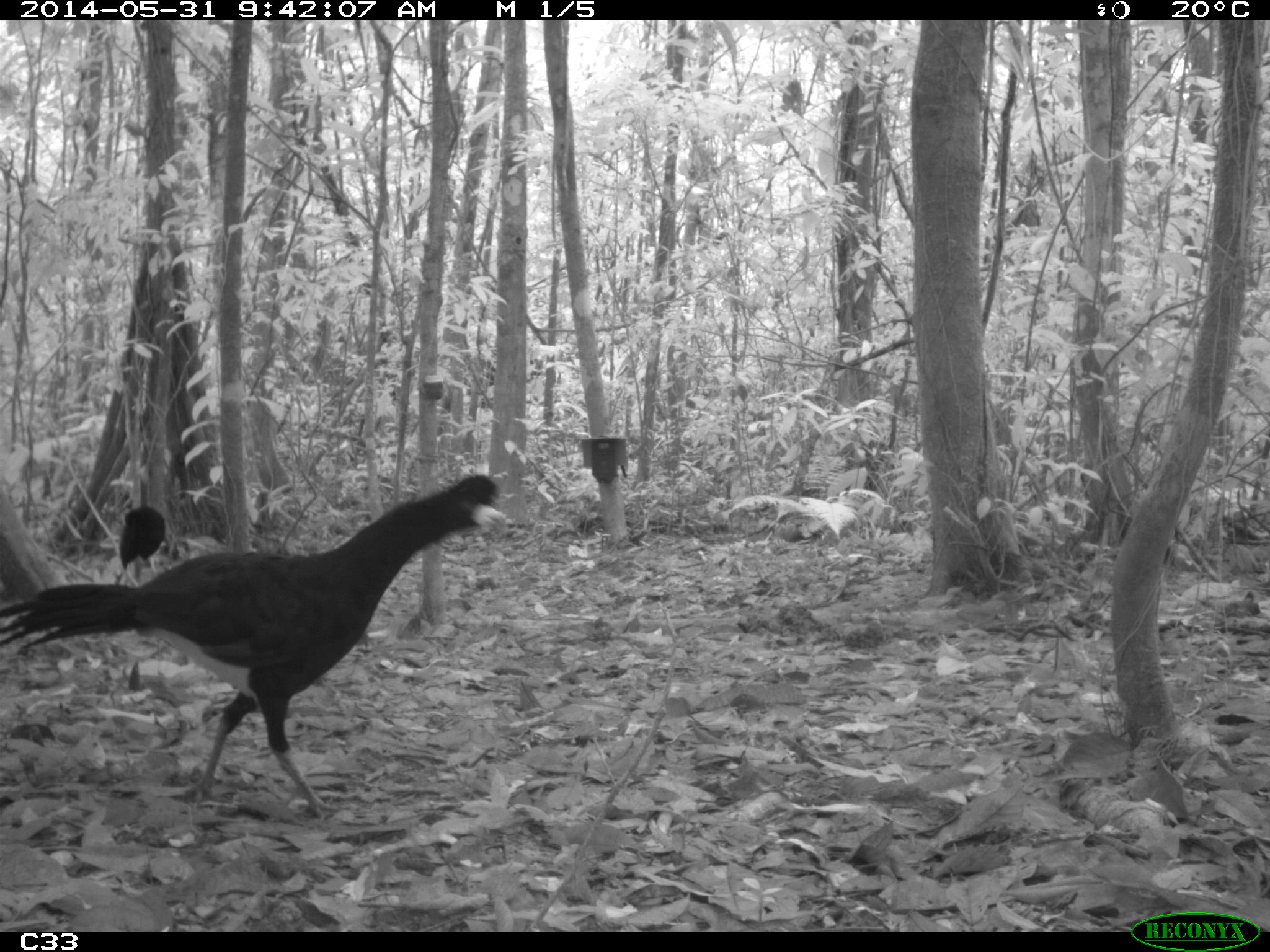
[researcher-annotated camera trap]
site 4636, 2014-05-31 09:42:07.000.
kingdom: Animalia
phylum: Chordata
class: Aves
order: Galliformes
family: Cracidae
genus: Crax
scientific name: Crax alector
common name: black curassow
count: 4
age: adult